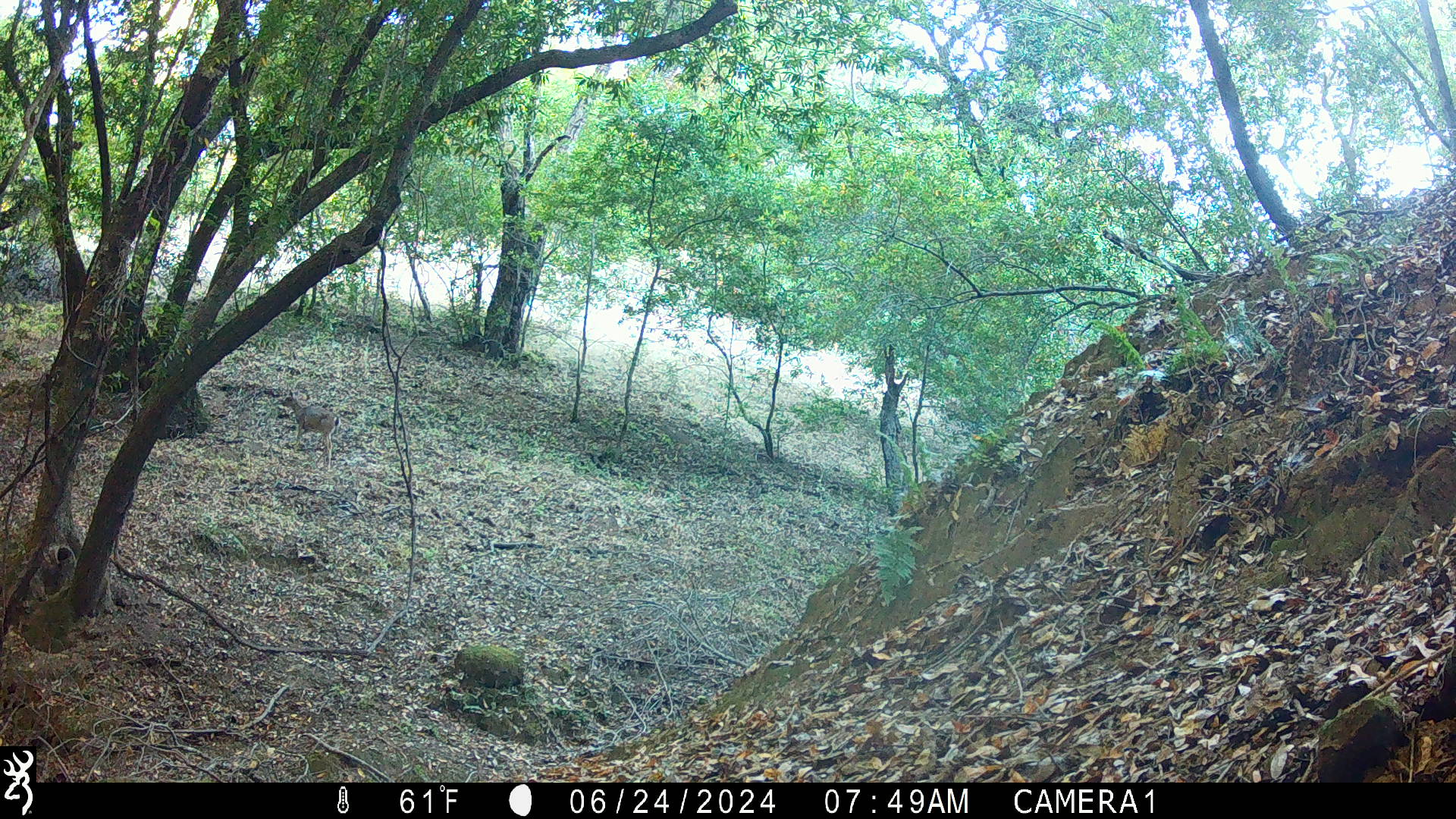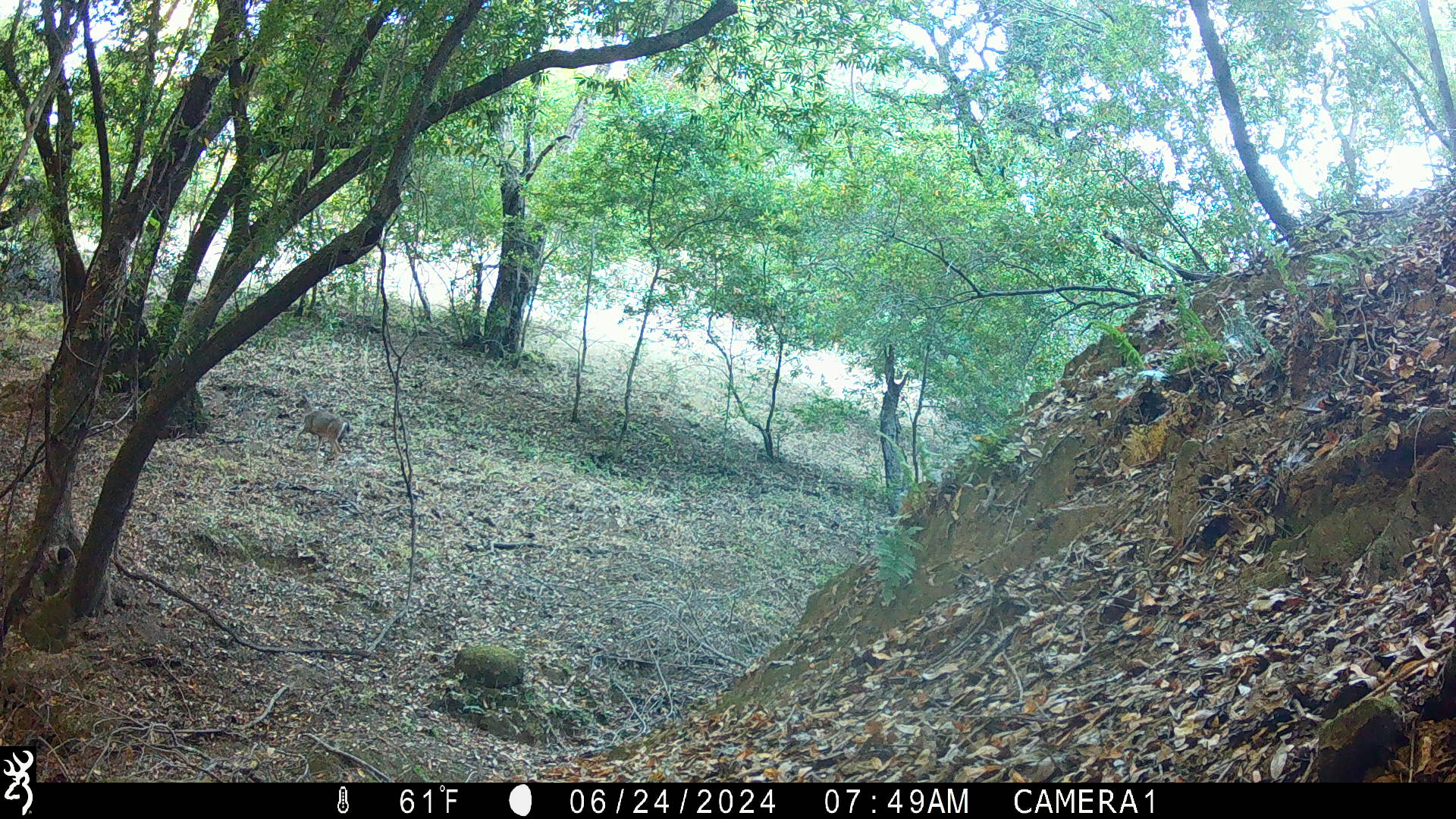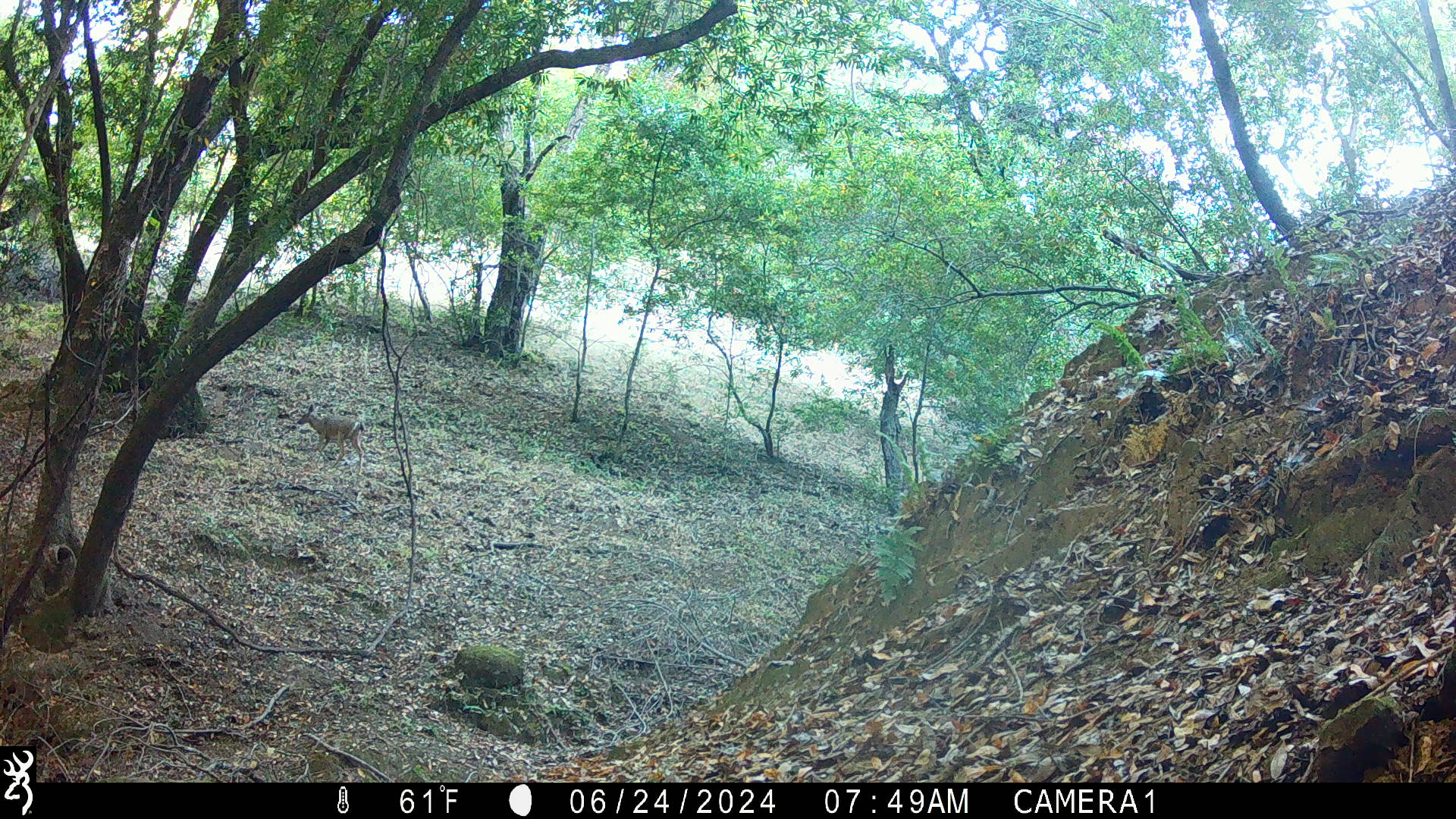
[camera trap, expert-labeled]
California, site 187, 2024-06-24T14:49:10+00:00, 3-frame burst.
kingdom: Animalia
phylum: Chordata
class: Mammalia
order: Artiodactyla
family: Cervidae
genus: Odocoileus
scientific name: Odocoileus hemionus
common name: mule deer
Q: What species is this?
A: Mule deer (Odocoileus hemionus).